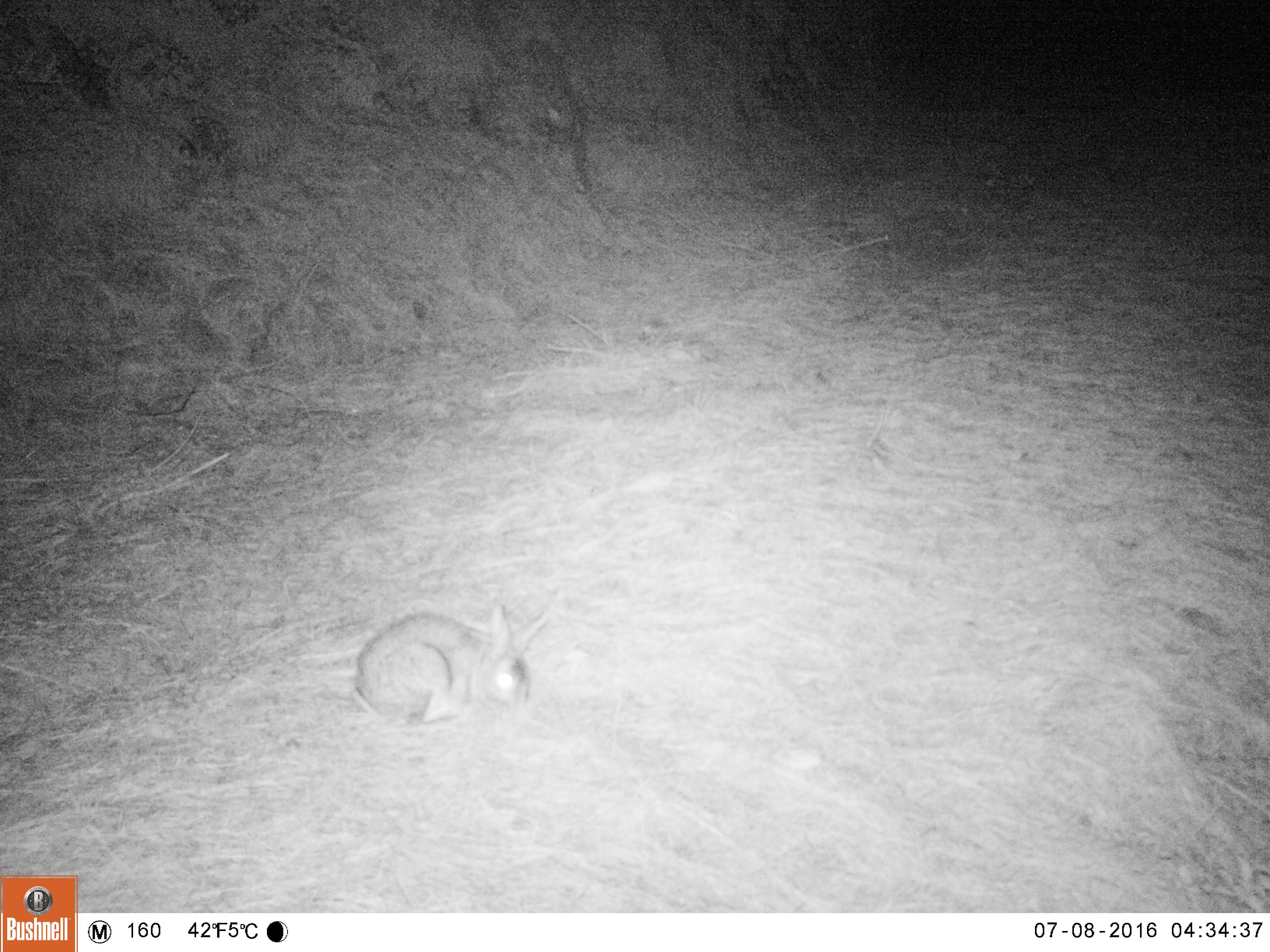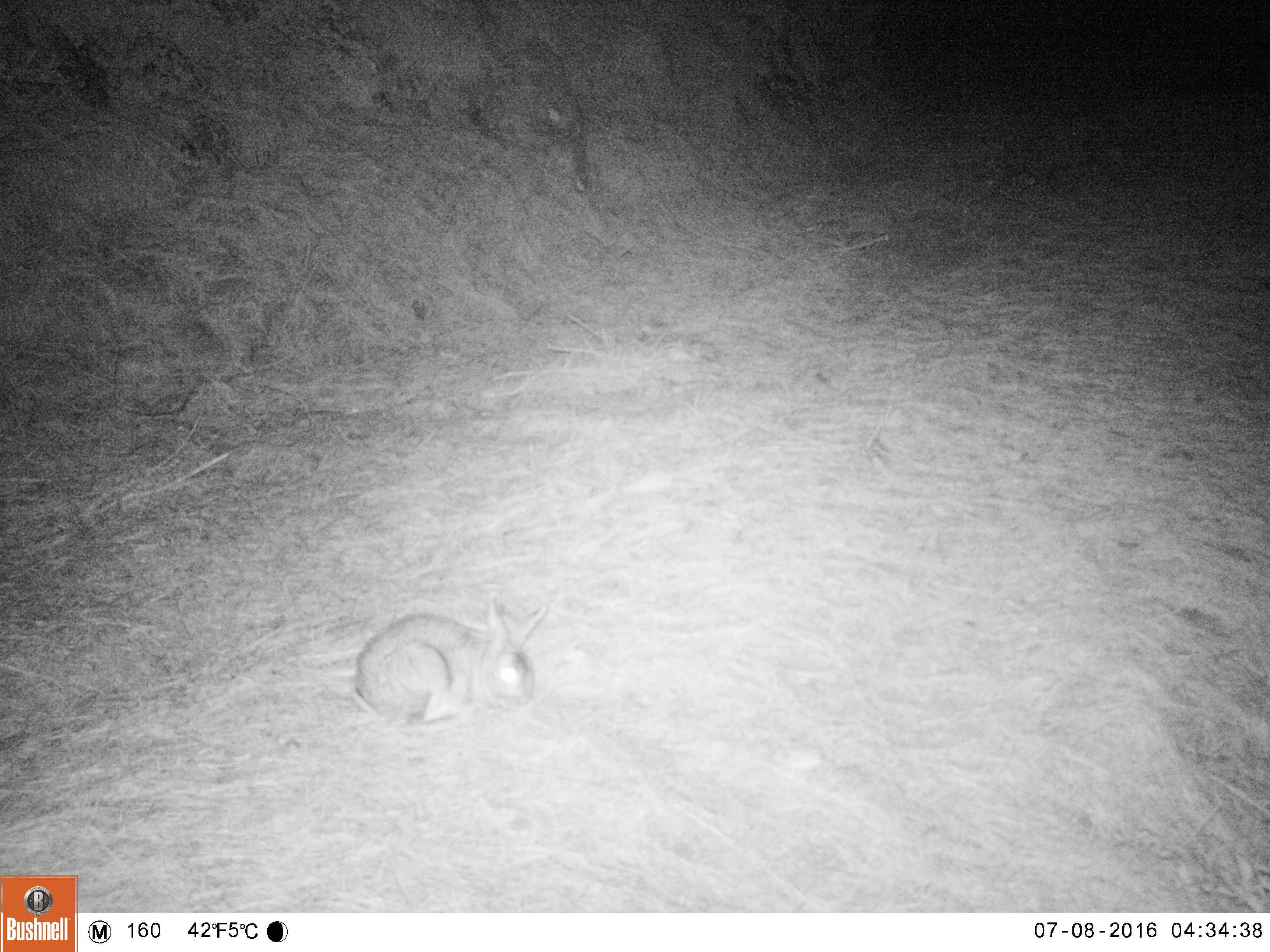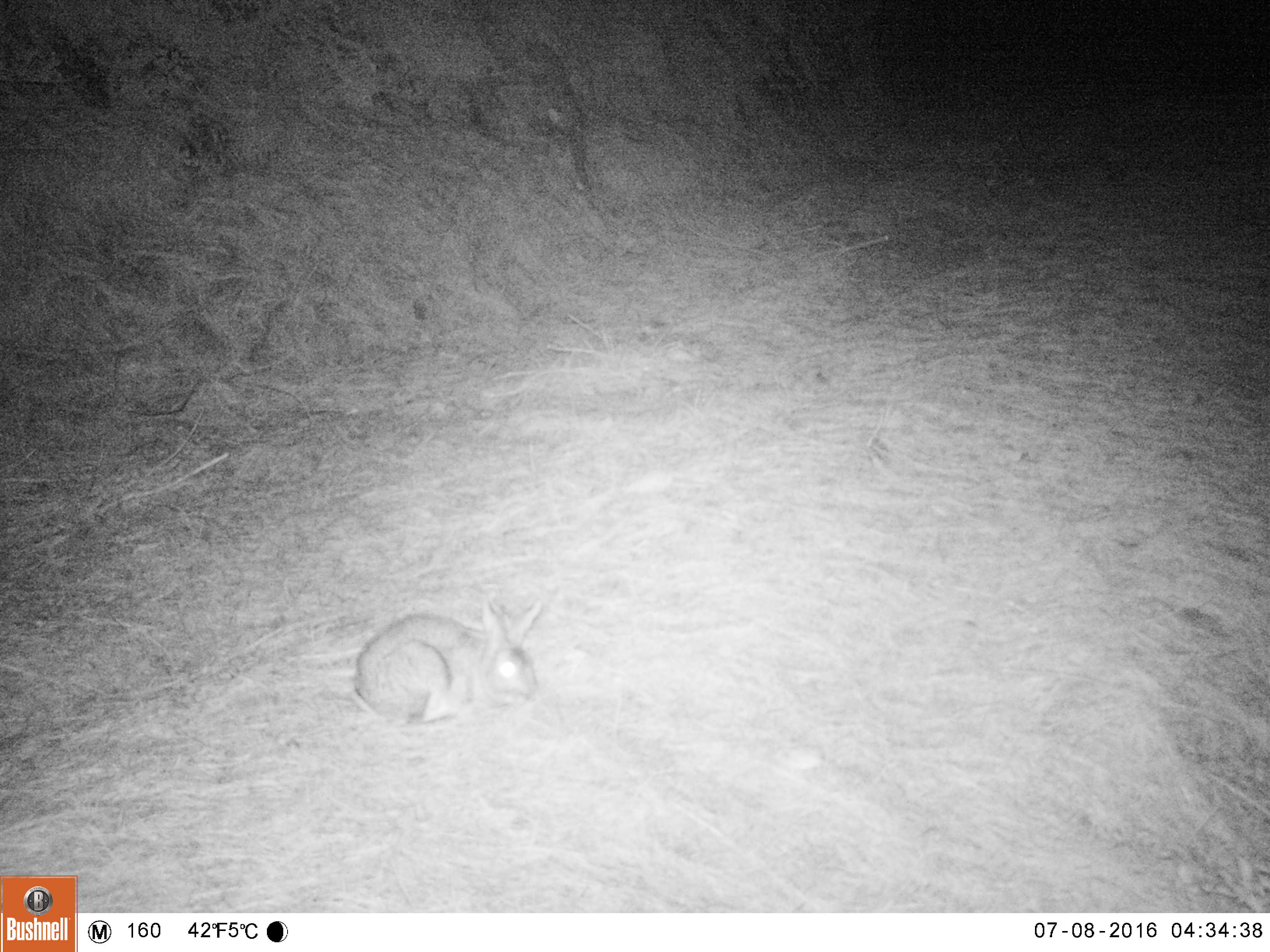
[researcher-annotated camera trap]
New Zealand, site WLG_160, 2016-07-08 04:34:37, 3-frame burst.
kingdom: Animalia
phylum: Chordata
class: Mammalia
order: Lagomorpha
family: Leporidae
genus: Oryctolagus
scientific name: Oryctolagus cuniculus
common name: european rabbit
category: rabbit